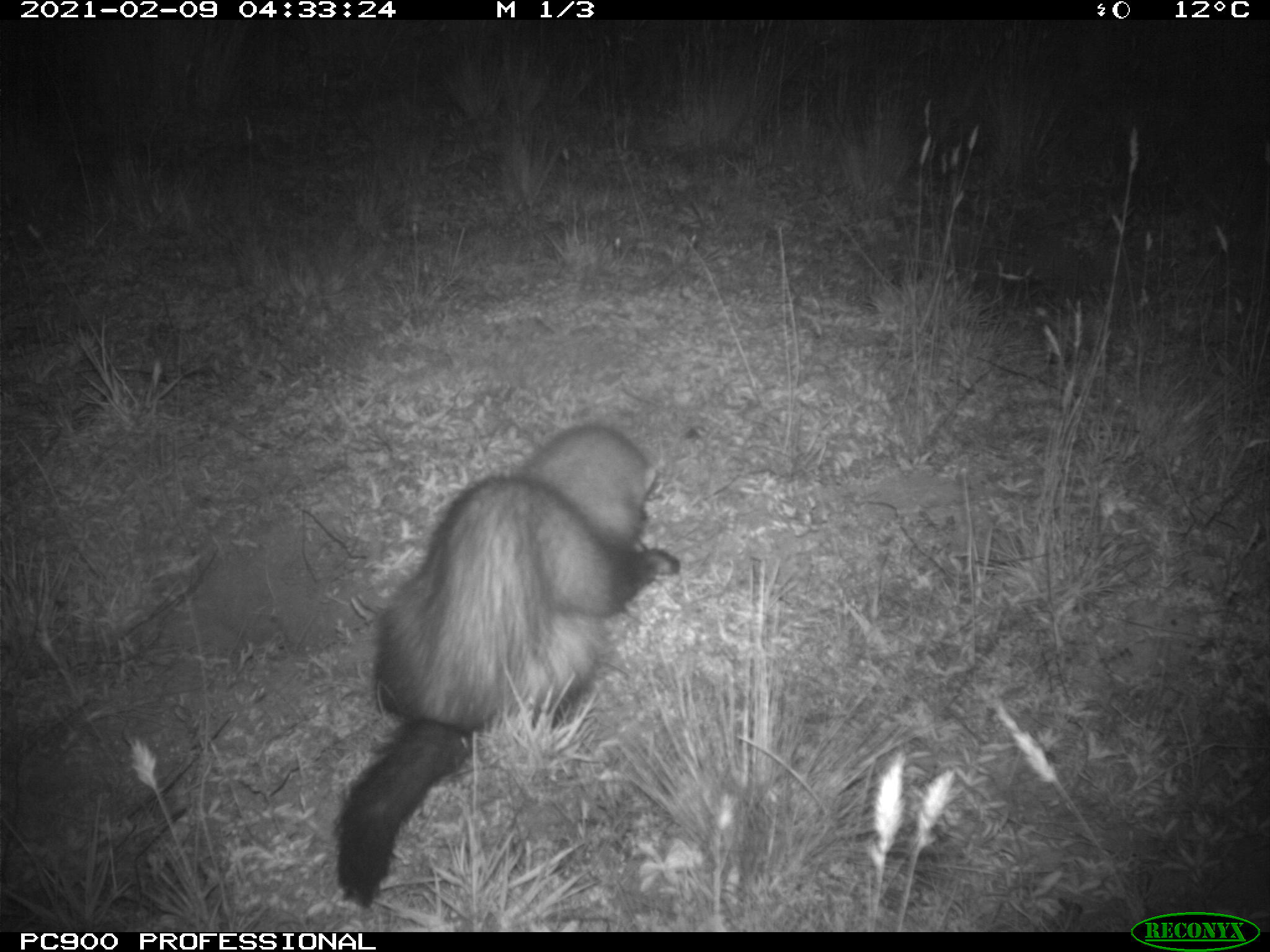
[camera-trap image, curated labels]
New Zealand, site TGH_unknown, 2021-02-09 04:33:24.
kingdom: Animalia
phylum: Chordata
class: Mammalia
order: Carnivora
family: Mustelidae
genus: Mustela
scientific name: Mustela furo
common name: ferret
Ferret (Mustela furo).